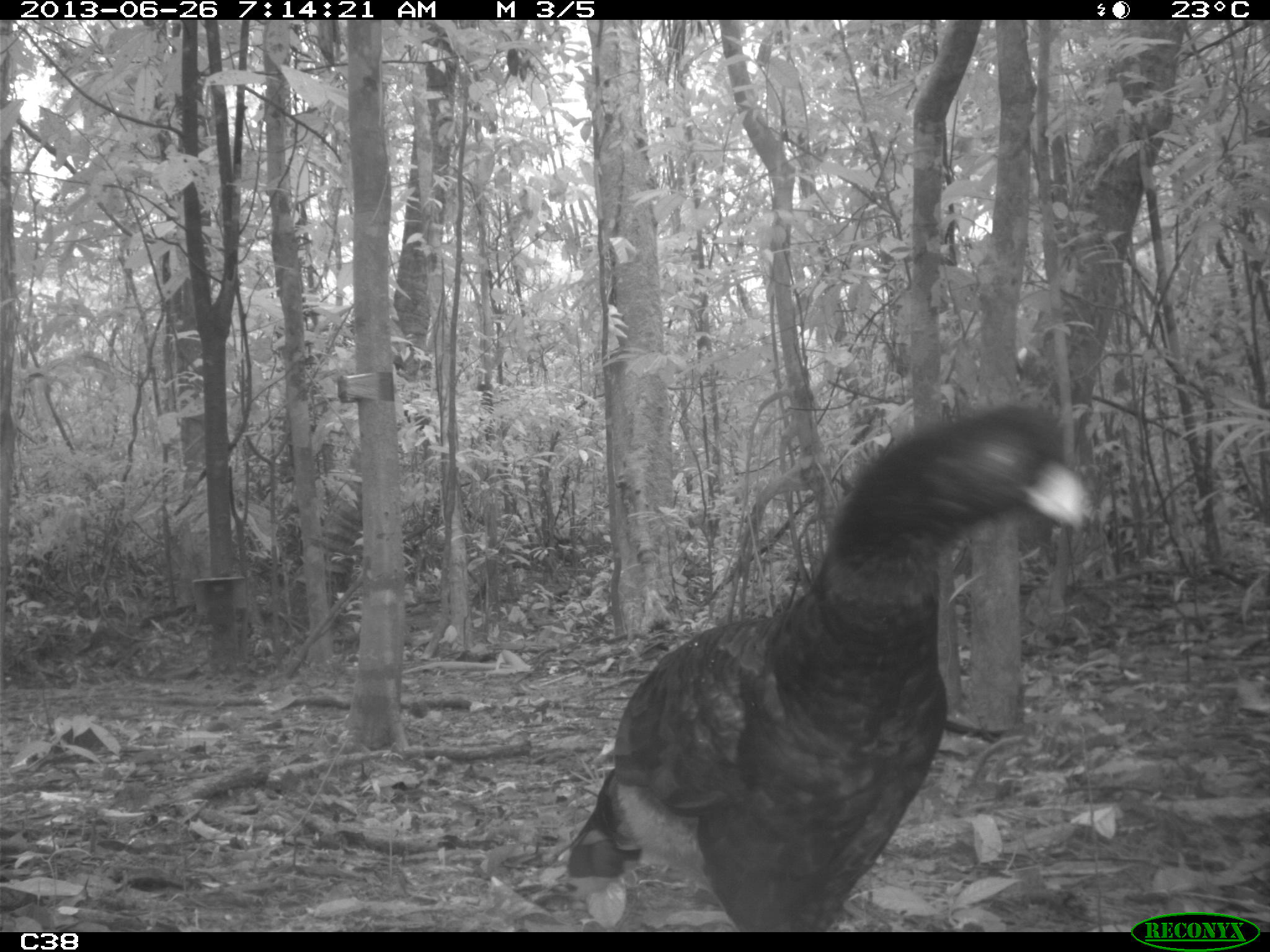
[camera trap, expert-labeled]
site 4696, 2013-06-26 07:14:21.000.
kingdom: Animalia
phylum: Chordata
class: Aves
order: Galliformes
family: Cracidae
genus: Mitu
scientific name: Mitu tomentosum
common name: crestless curassow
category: mitu tomentosa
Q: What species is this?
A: Mitu tomentosa (crestless curassow) (Mitu tomentosum).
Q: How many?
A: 2.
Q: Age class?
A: Adult.